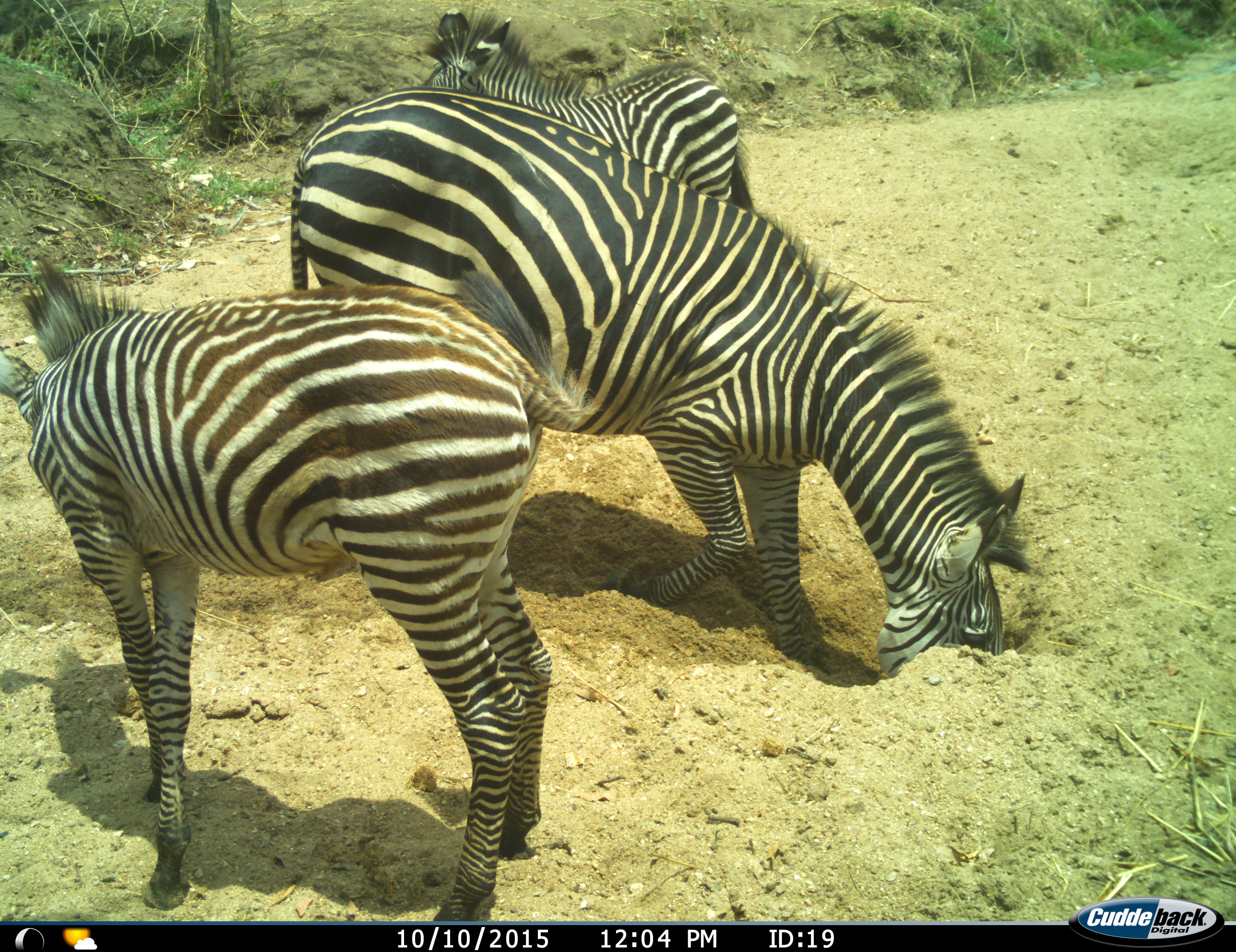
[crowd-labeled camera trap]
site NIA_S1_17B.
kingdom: Animalia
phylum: Chordata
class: Mammalia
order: Perissodactyla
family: Equidae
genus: Equus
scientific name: Equus quagga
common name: plains zebra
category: zebraplains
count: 3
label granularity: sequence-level